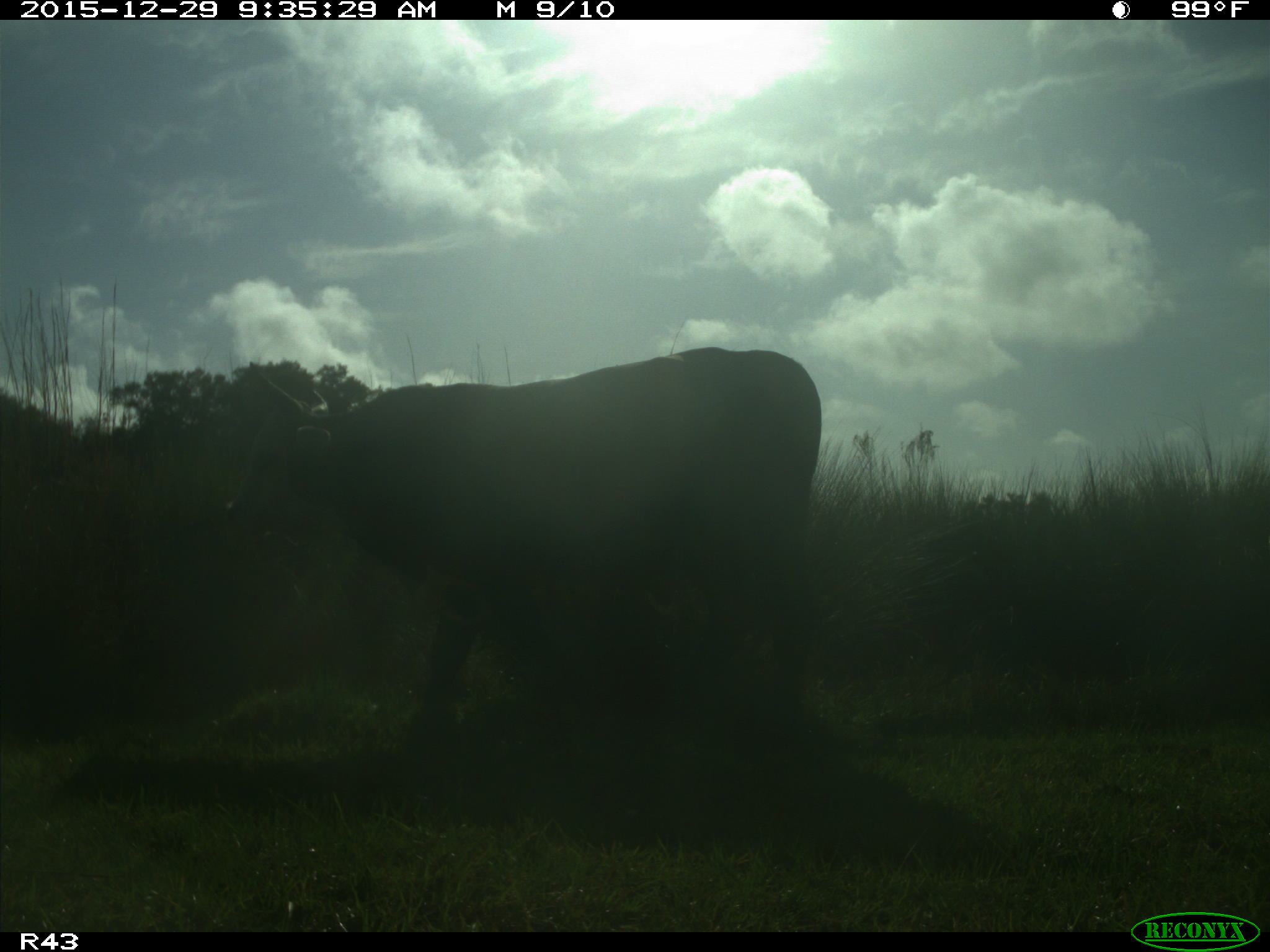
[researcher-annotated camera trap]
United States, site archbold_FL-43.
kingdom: Animalia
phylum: Chordata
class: Mammalia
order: Artiodactyla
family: Bovidae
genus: Bos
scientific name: Bos taurus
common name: domestic cow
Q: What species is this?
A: Bos taurus (domestic cow).